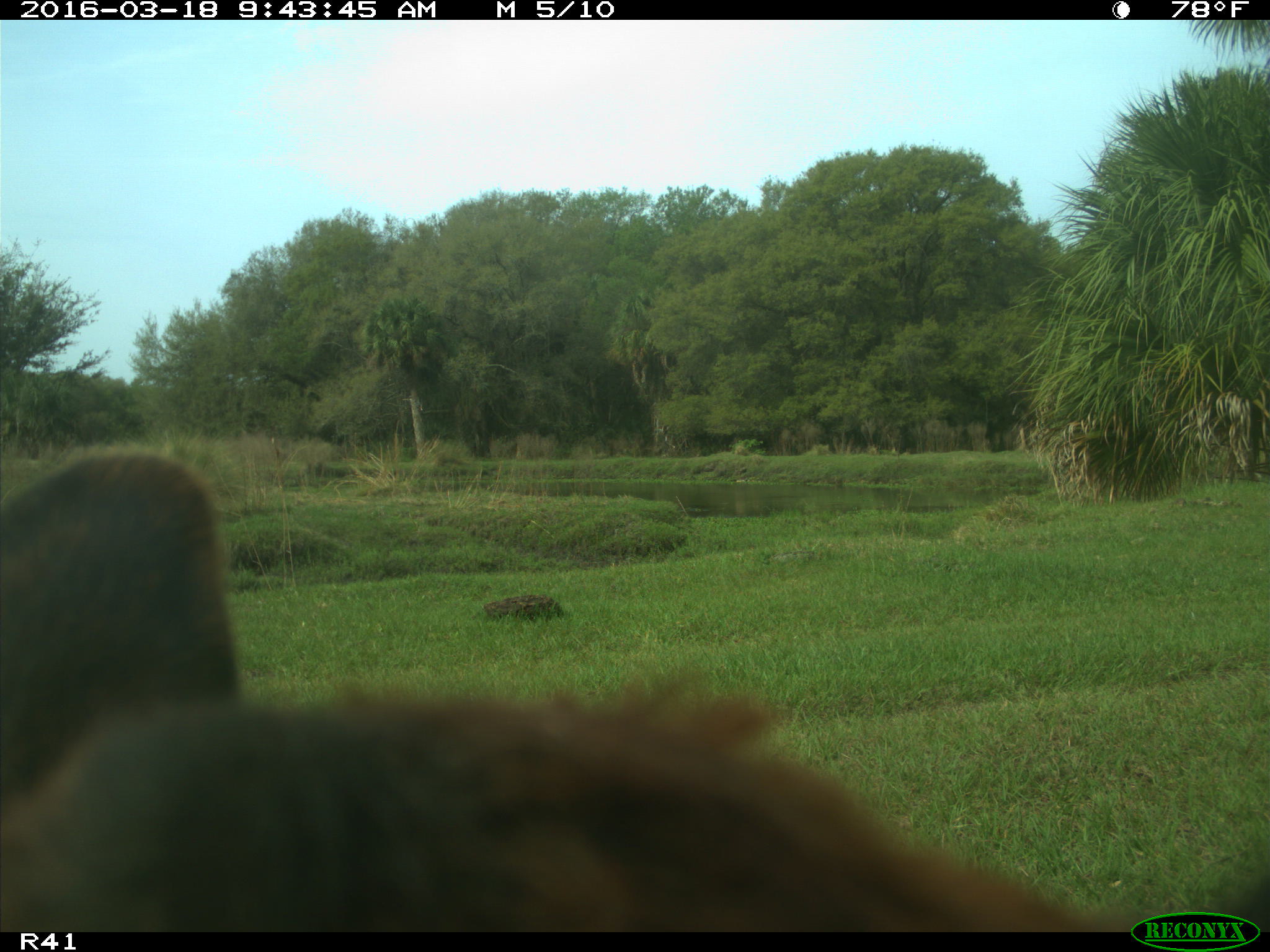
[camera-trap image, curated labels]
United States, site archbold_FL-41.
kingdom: Animalia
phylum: Chordata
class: Mammalia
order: Artiodactyla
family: Bovidae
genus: Bos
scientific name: Bos taurus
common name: domestic cow